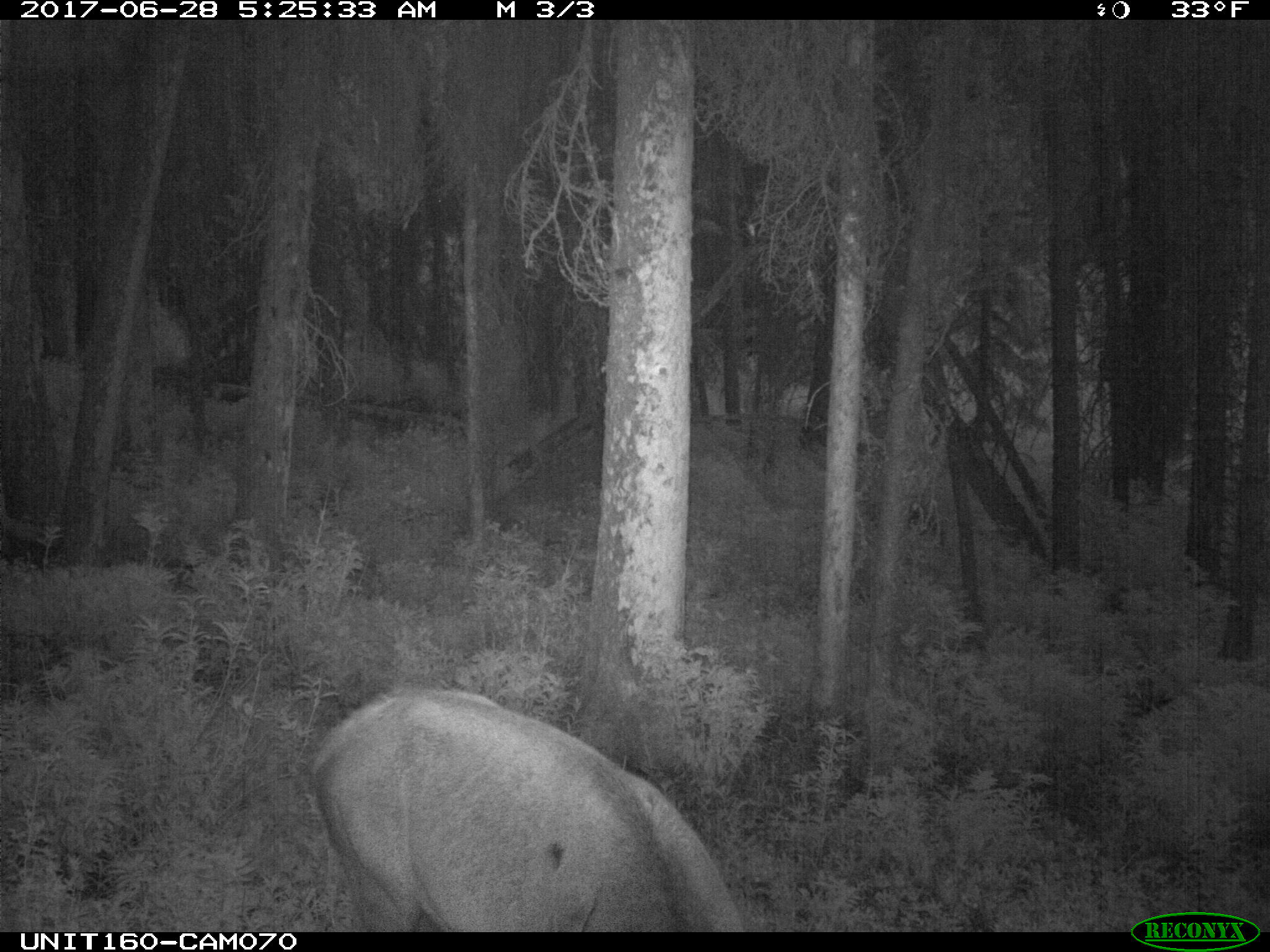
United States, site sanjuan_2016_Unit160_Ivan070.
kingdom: Animalia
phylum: Chordata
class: Mammalia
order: Artiodactyla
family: Cervidae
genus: Cervus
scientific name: Cervus elaphus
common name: red deer